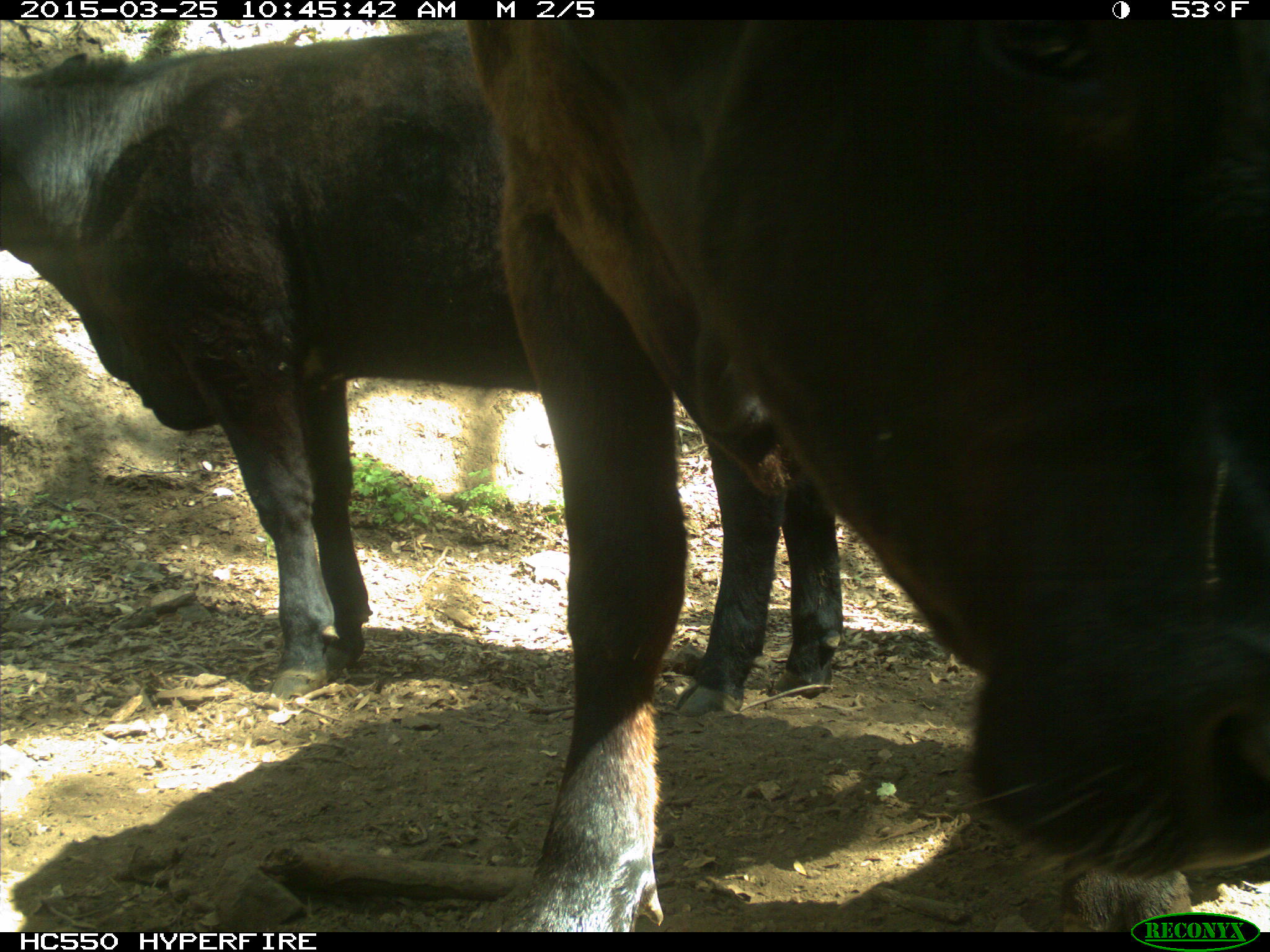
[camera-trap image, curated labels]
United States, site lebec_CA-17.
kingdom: Animalia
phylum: Chordata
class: Mammalia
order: Artiodactyla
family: Bovidae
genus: Bos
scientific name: Bos taurus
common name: domestic cow